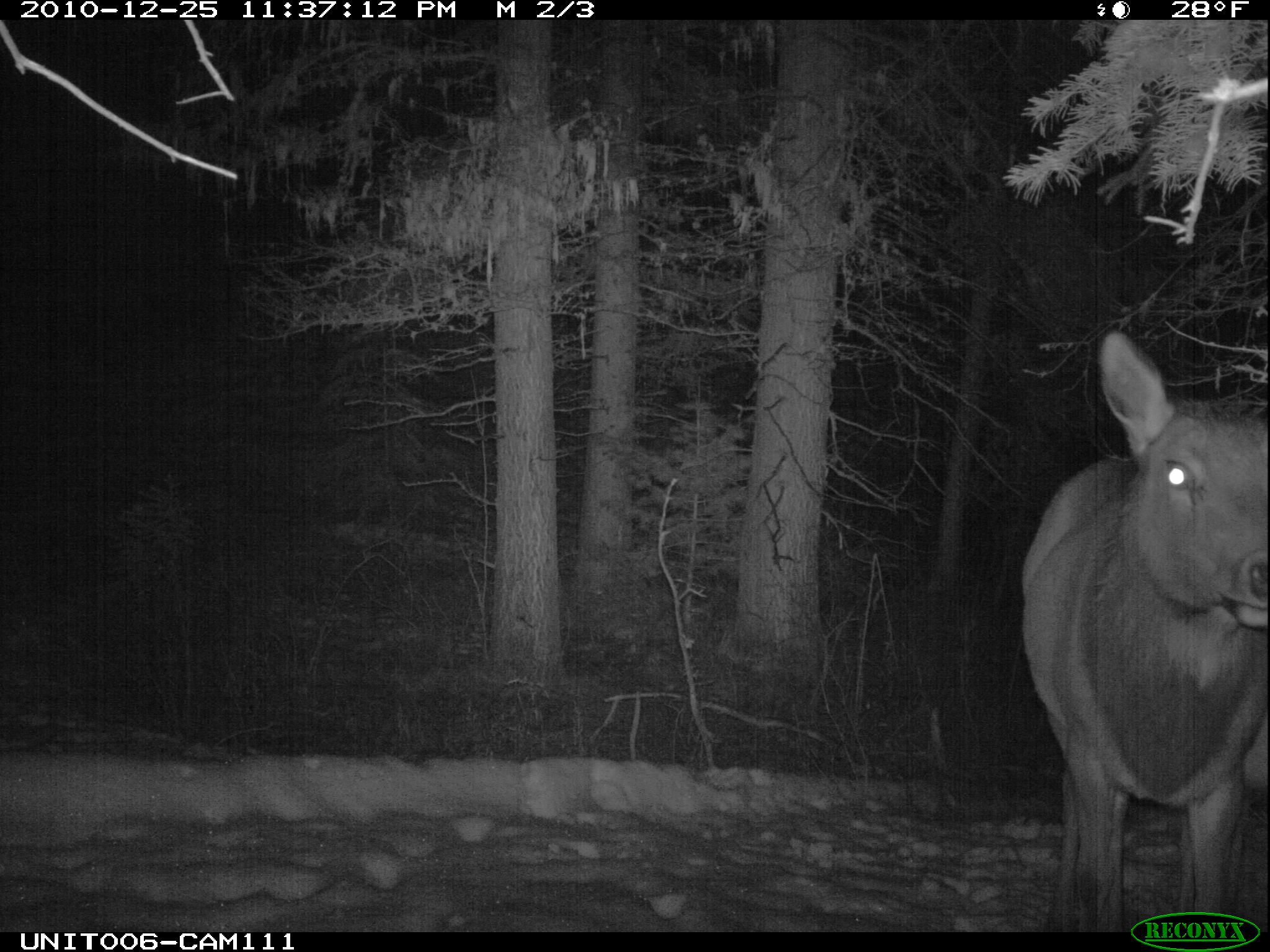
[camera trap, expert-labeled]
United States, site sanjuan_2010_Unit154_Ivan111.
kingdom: Animalia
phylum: Chordata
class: Mammalia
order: Artiodactyla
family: Cervidae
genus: Cervus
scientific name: Cervus elaphus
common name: red deer